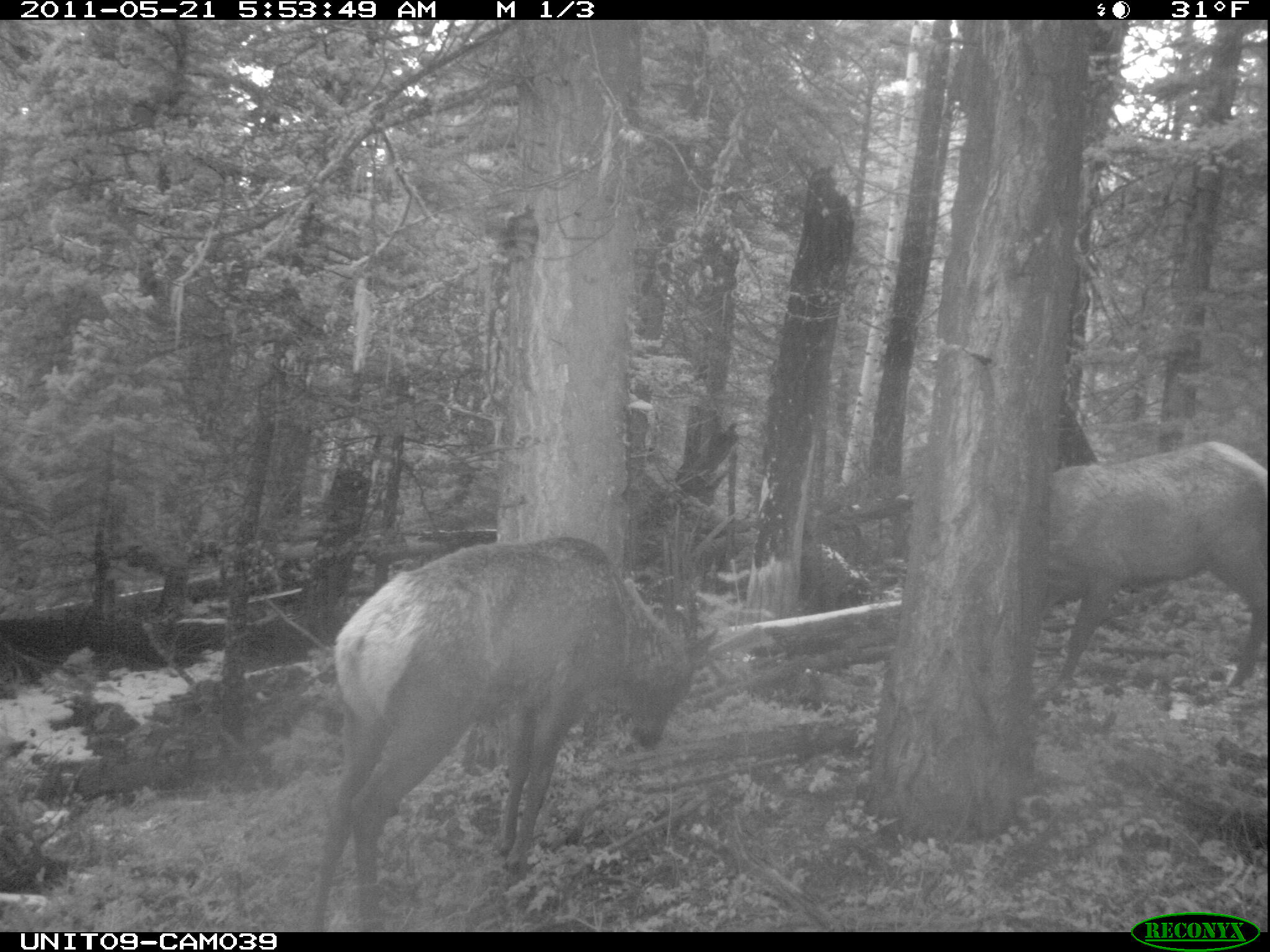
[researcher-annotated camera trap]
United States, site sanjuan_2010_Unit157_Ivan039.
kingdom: Animalia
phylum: Chordata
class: Mammalia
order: Artiodactyla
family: Cervidae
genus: Cervus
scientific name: Cervus elaphus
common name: red deer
Cervus elaphus (red deer).